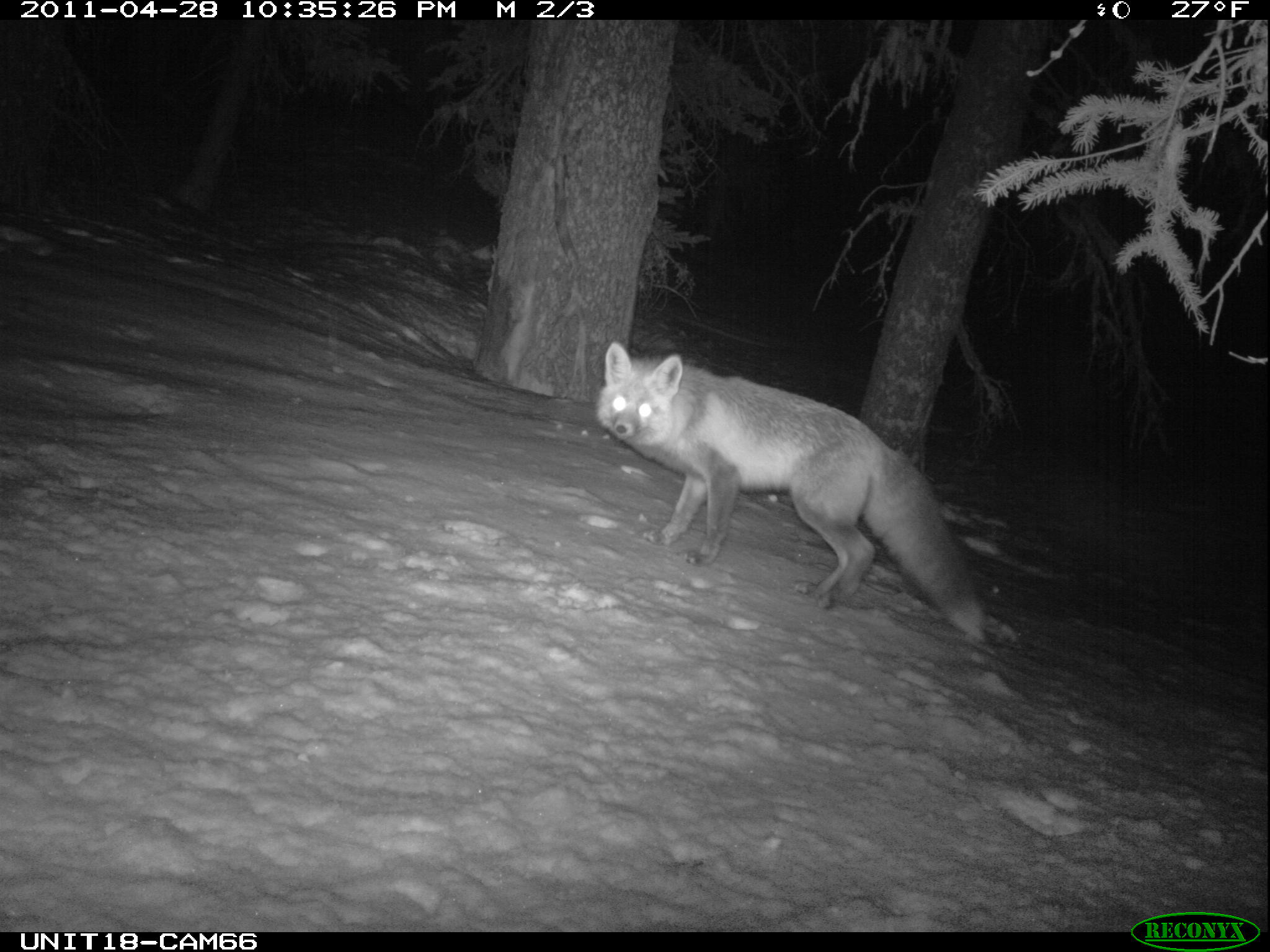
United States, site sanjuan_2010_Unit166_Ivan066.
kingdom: Animalia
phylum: Chordata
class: Mammalia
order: Carnivora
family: Canidae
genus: Vulpes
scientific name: Vulpes vulpes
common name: red fox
Vulpes vulpes (red fox).